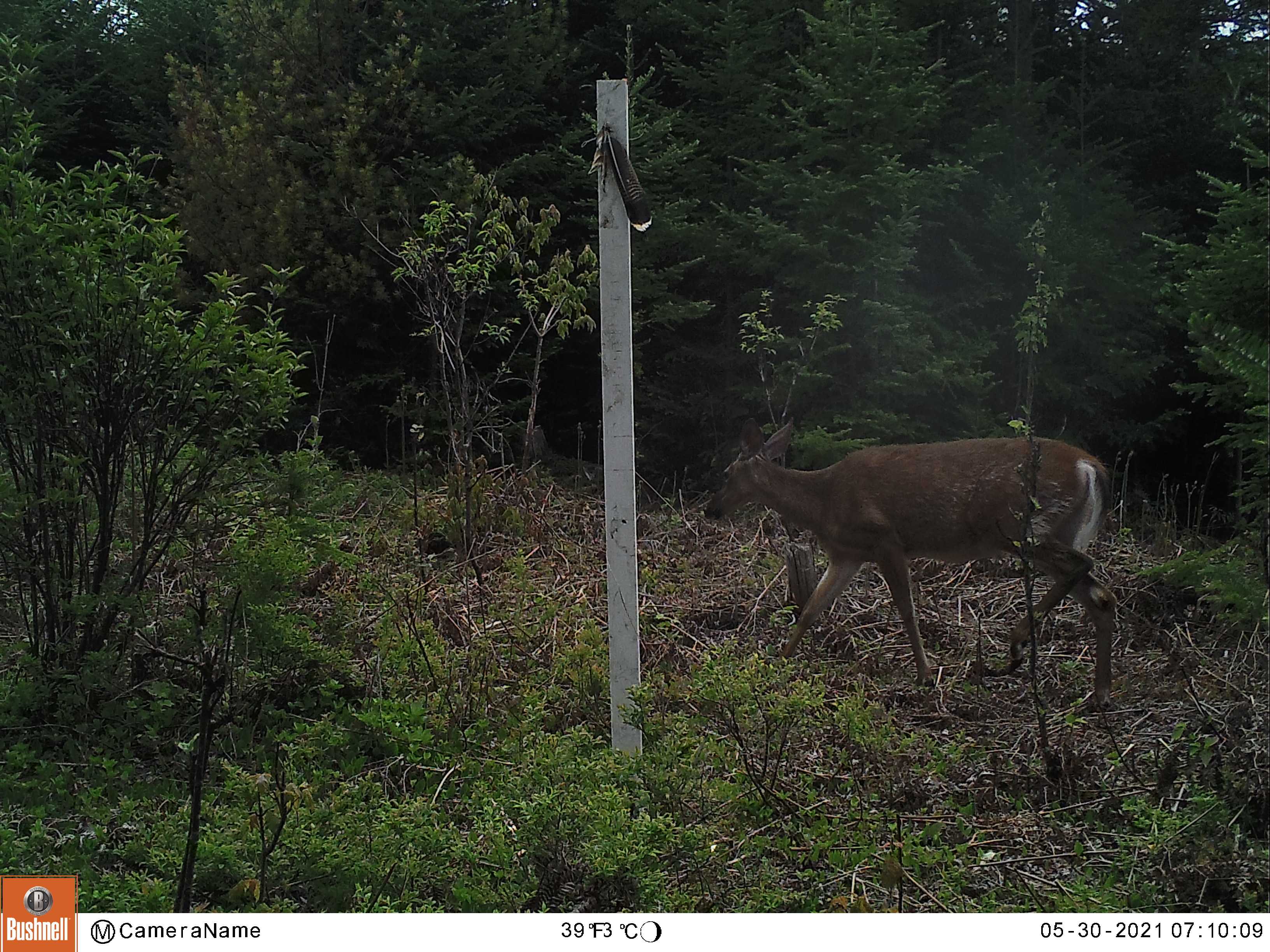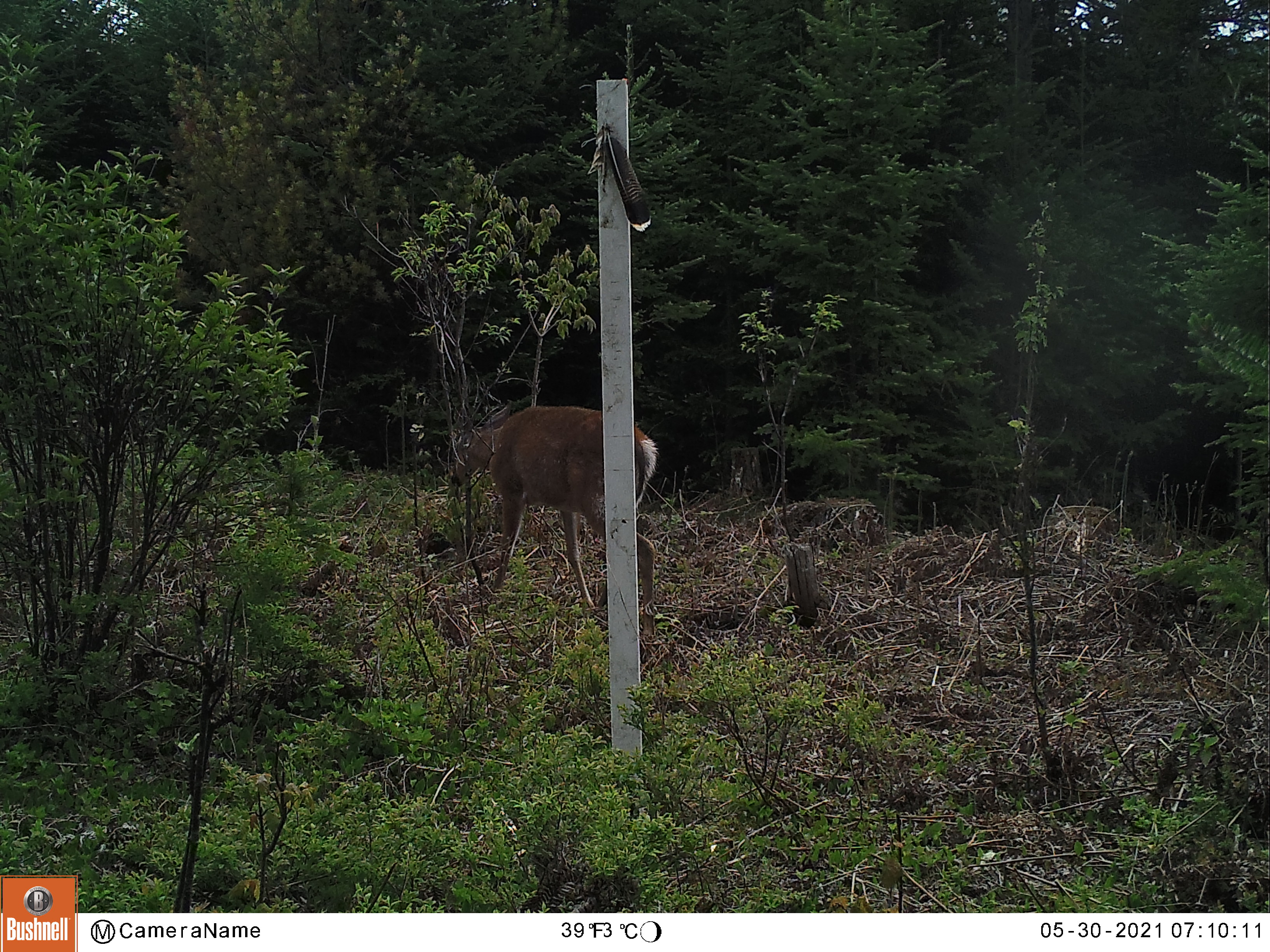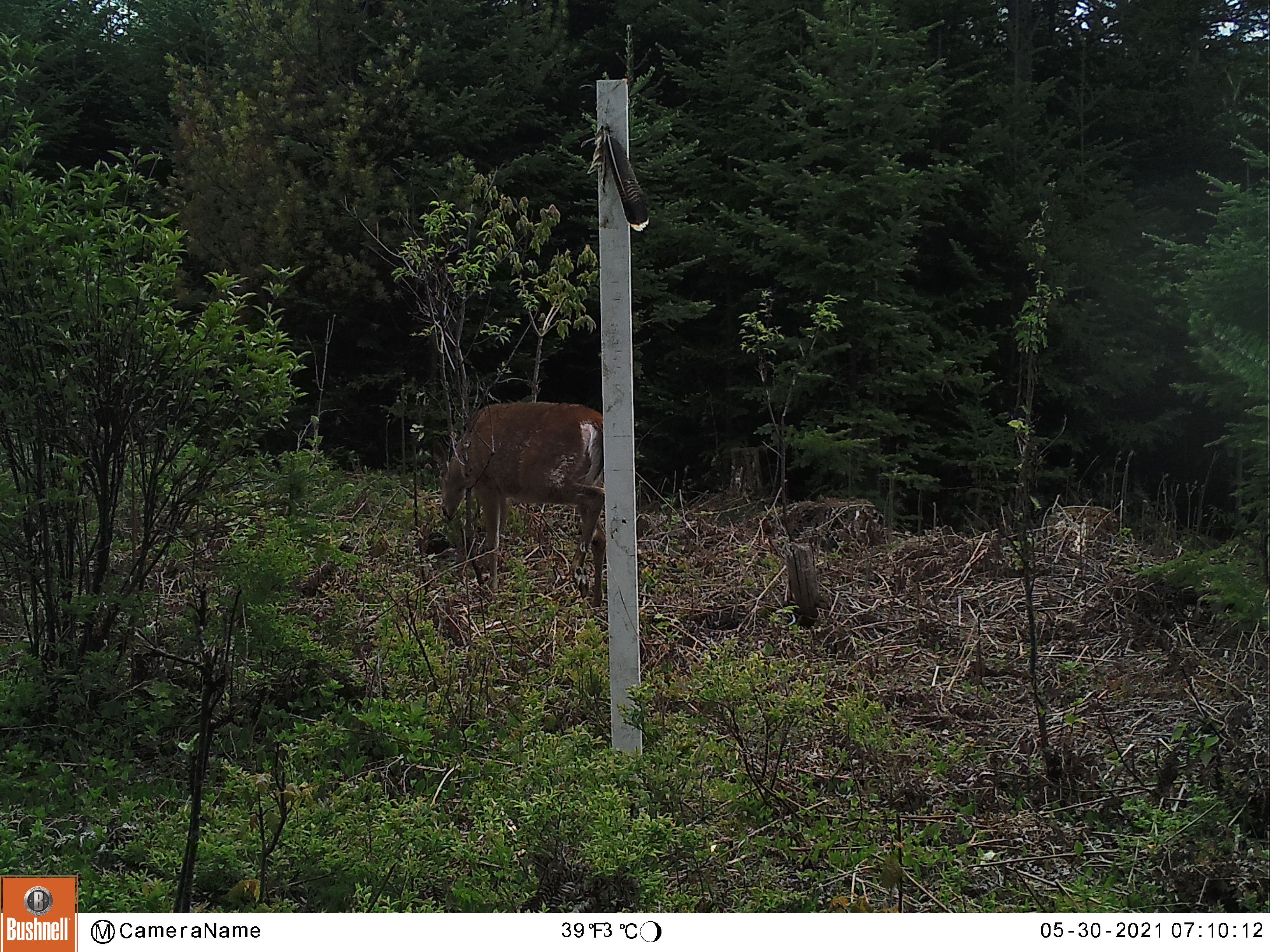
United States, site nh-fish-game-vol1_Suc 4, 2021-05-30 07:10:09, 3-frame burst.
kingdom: Animalia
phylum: Chordata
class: Mammalia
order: Artiodactyla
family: Cervidae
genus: Odocoileus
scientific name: Odocoileus virginianus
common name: white-tailed deer